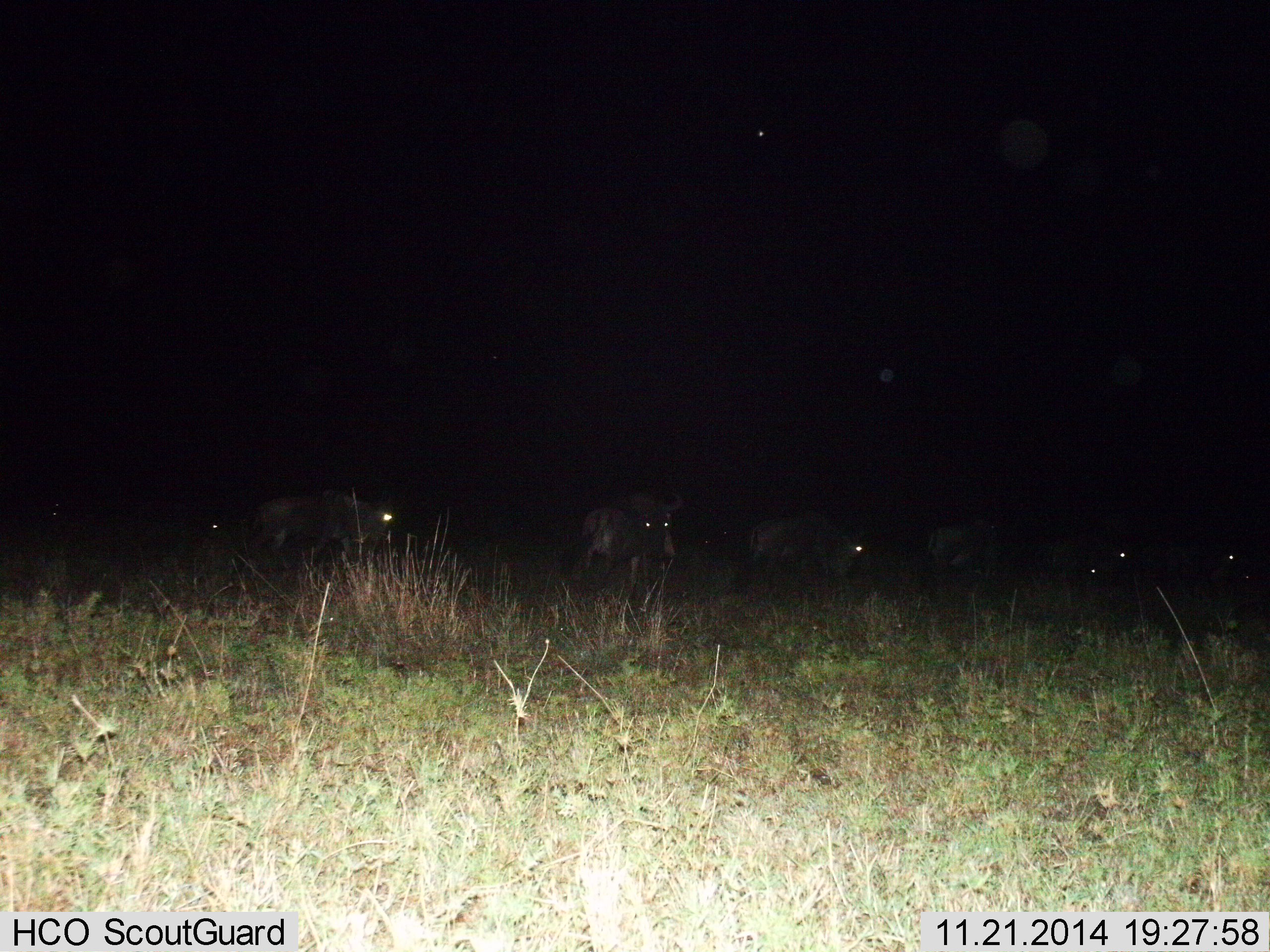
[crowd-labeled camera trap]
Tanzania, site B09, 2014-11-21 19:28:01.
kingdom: Animalia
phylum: Chordata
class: Mammalia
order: Artiodactyla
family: Bovidae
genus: Connochaetes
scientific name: Connochaetes taurinus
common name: blue wildebeest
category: wildebeest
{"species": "wildebeest (blue wildebeest) (Connochaetes taurinus)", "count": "7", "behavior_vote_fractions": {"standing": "73%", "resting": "9%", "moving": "36%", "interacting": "0%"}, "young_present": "0%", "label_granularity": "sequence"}